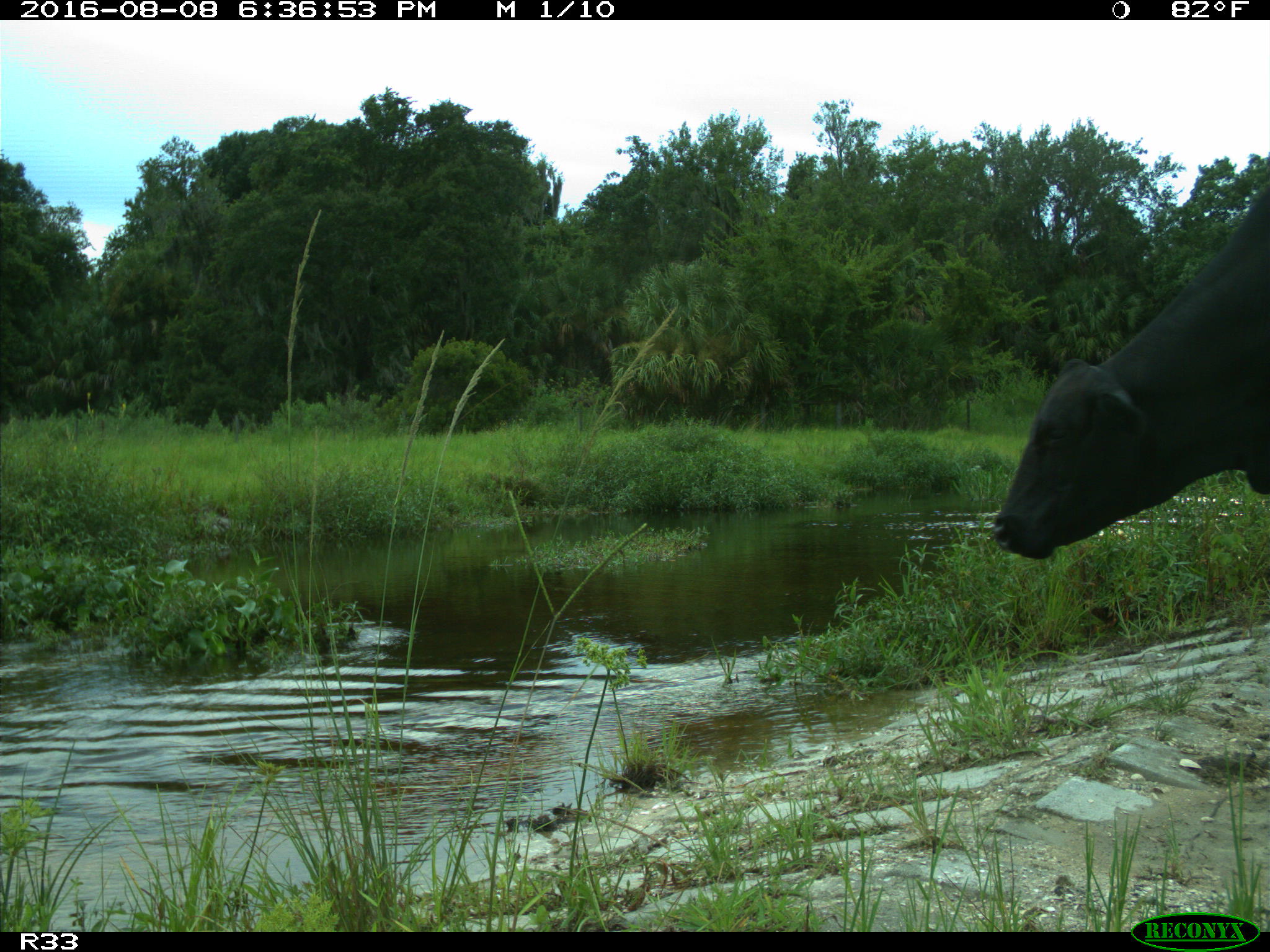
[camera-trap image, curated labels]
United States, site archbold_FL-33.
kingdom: Animalia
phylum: Chordata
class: Mammalia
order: Artiodactyla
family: Bovidae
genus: Bos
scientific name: Bos taurus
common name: domestic cow